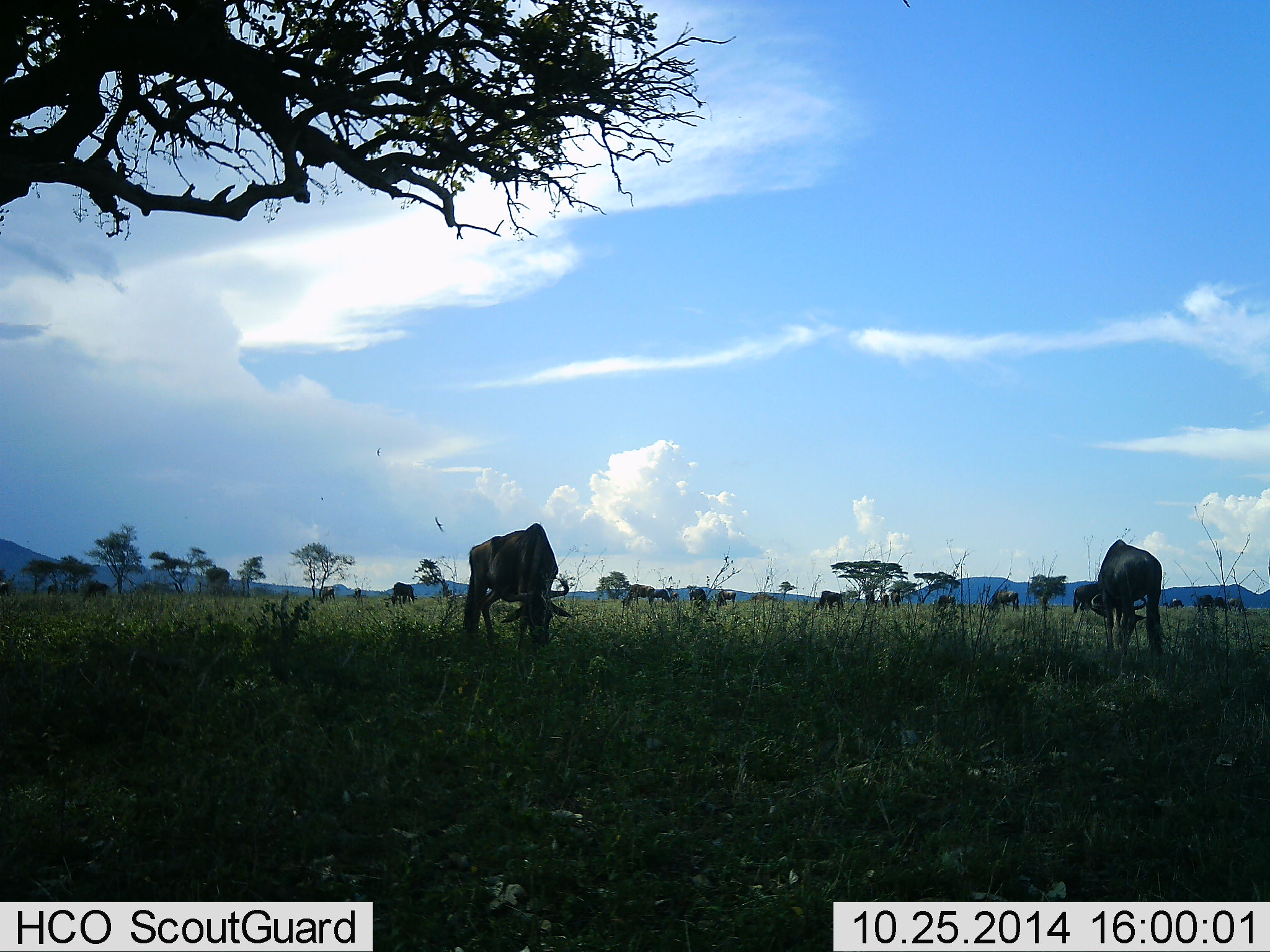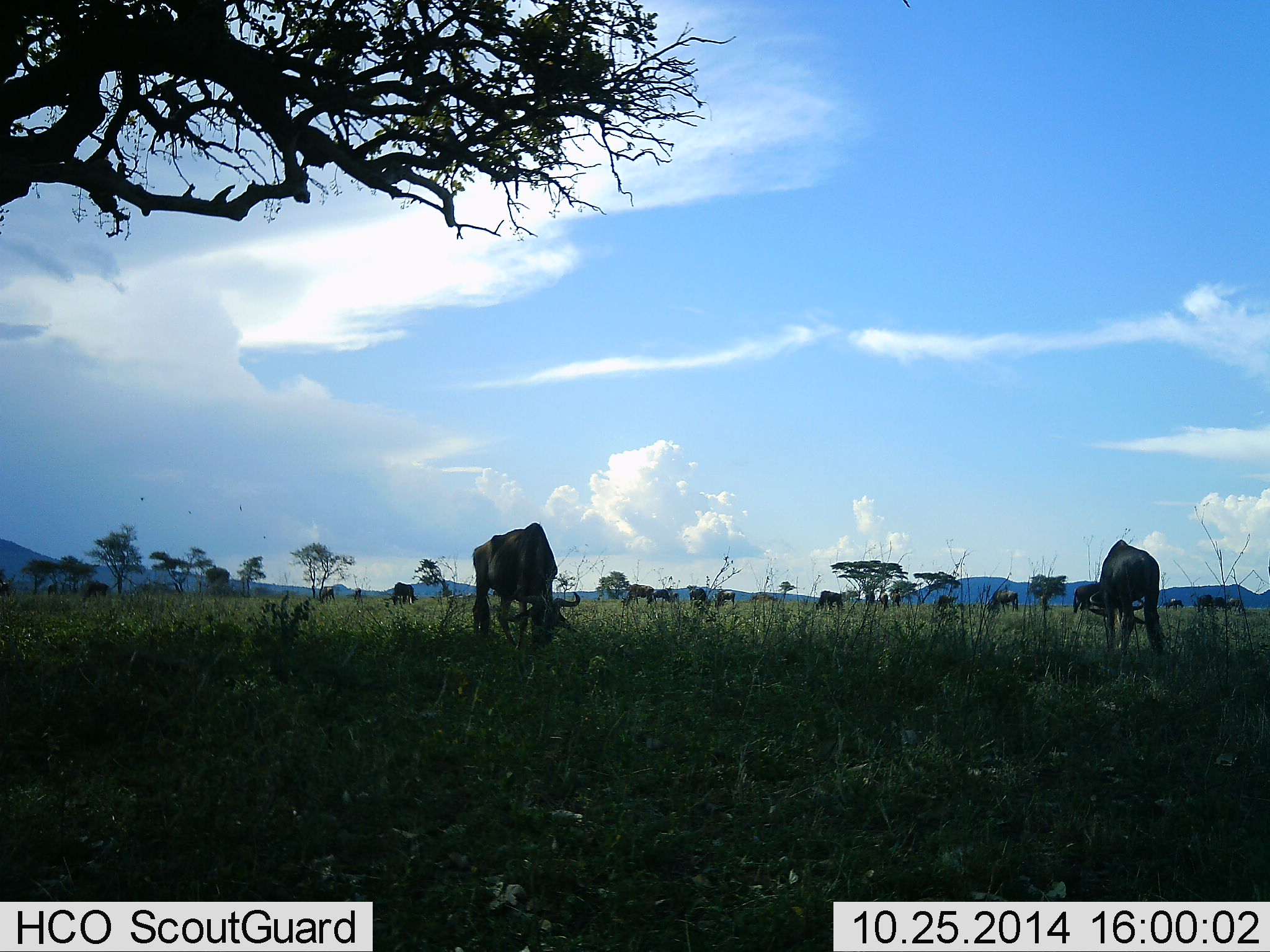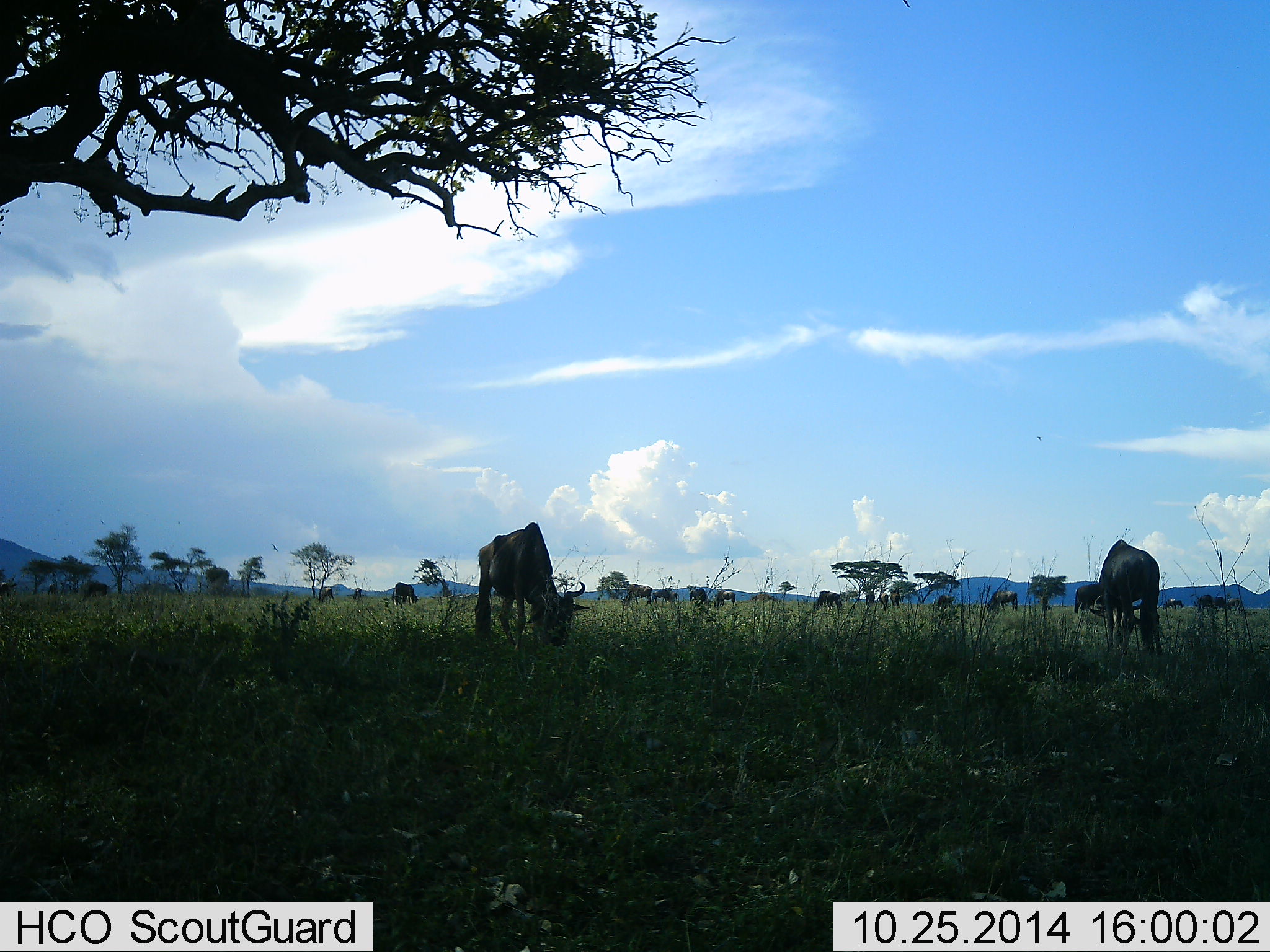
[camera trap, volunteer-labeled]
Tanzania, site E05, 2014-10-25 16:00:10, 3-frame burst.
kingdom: Animalia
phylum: Chordata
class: Mammalia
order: Artiodactyla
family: Bovidae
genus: Connochaetes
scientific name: Connochaetes taurinus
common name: blue wildebeest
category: wildebeest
Wildebeest (blue wildebeest) (Connochaetes taurinus), count 11-50. Behavior (volunteer vote fractions): standing 20%, resting 0%, moving 10%, interacting 0%. Young present (vote fraction): 0%. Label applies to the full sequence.